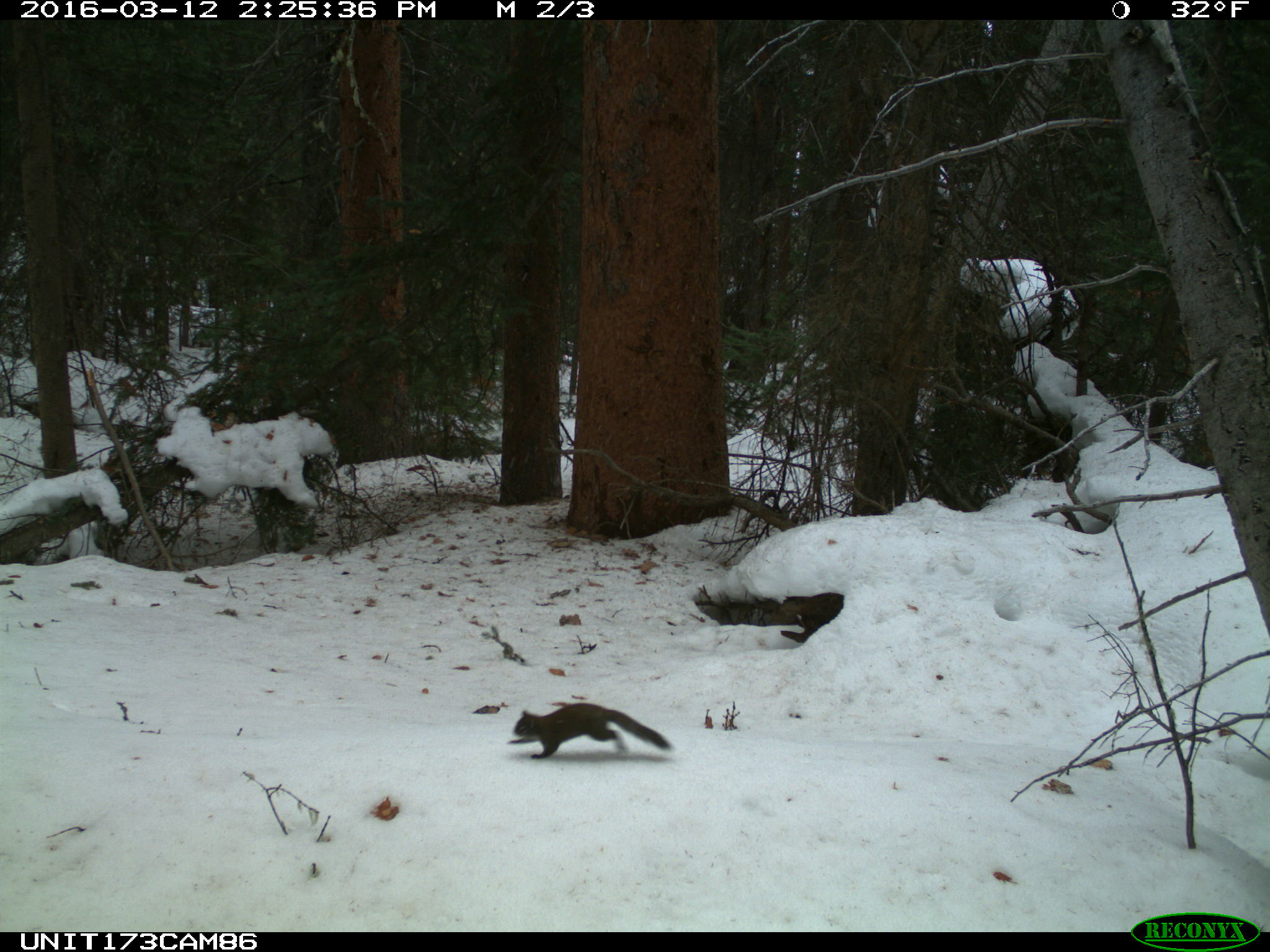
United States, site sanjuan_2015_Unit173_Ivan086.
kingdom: Animalia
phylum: Chordata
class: Mammalia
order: Rodentia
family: Sciuridae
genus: Tamiasciurus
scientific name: Tamiasciurus hudsonicus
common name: american red squirrel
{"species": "Tamiasciurus hudsonicus (american red squirrel)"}